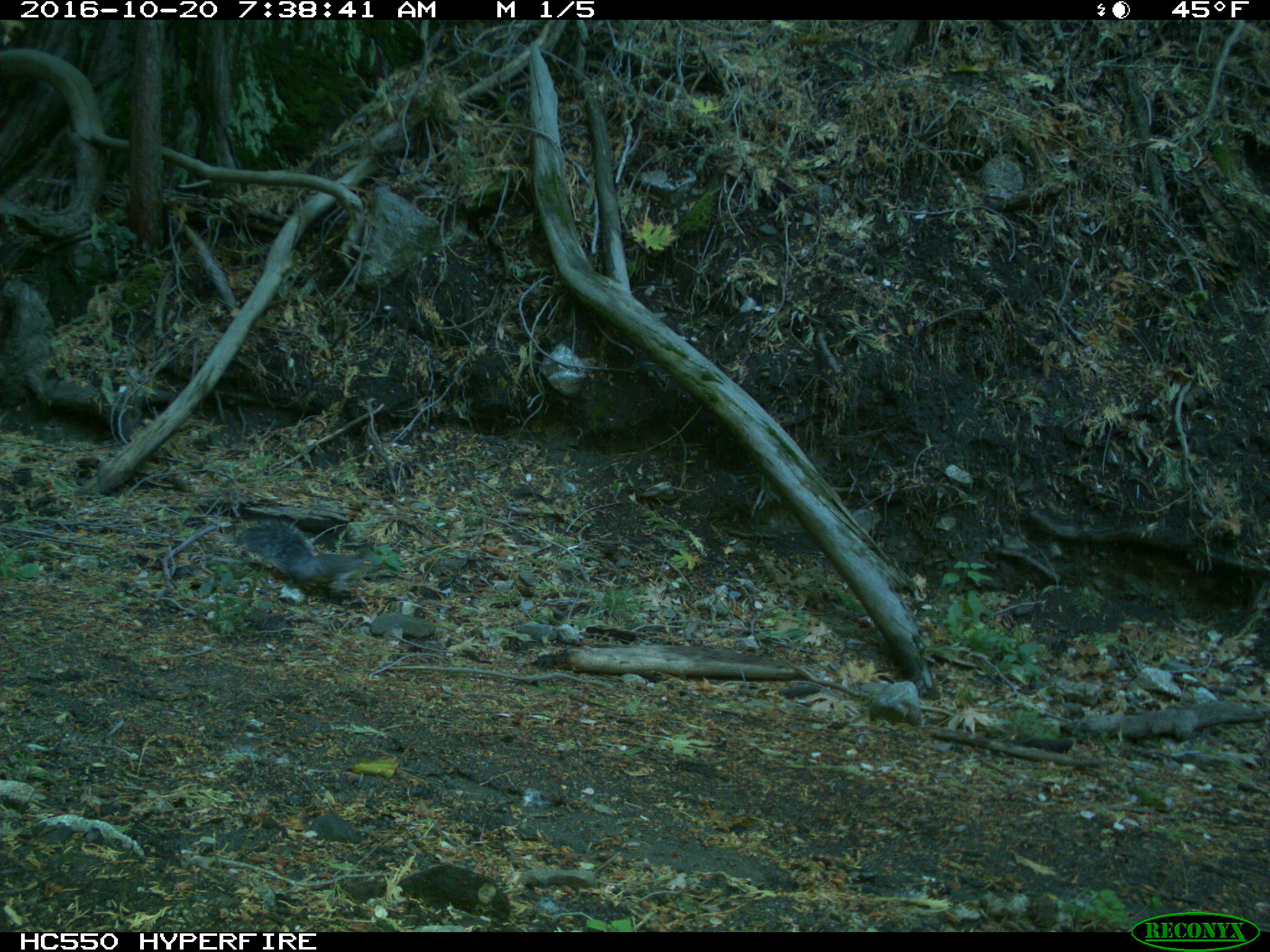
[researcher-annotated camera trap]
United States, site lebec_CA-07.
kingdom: Animalia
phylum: Chordata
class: Mammalia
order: Rodentia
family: Sciuridae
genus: Sciurus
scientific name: Sciurus carolinensis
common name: eastern gray squirrel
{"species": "Sciurus carolinensis (eastern gray squirrel)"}